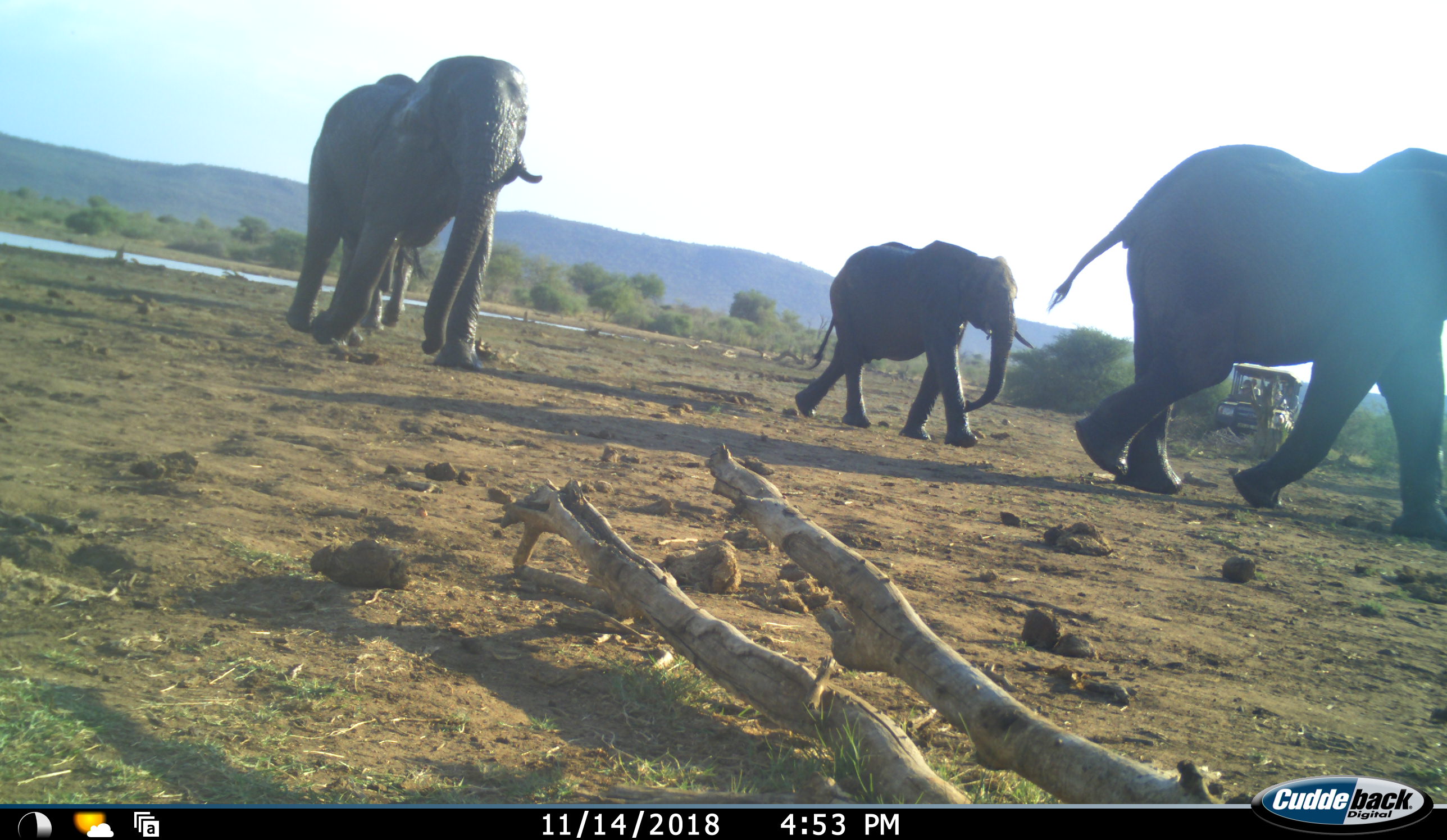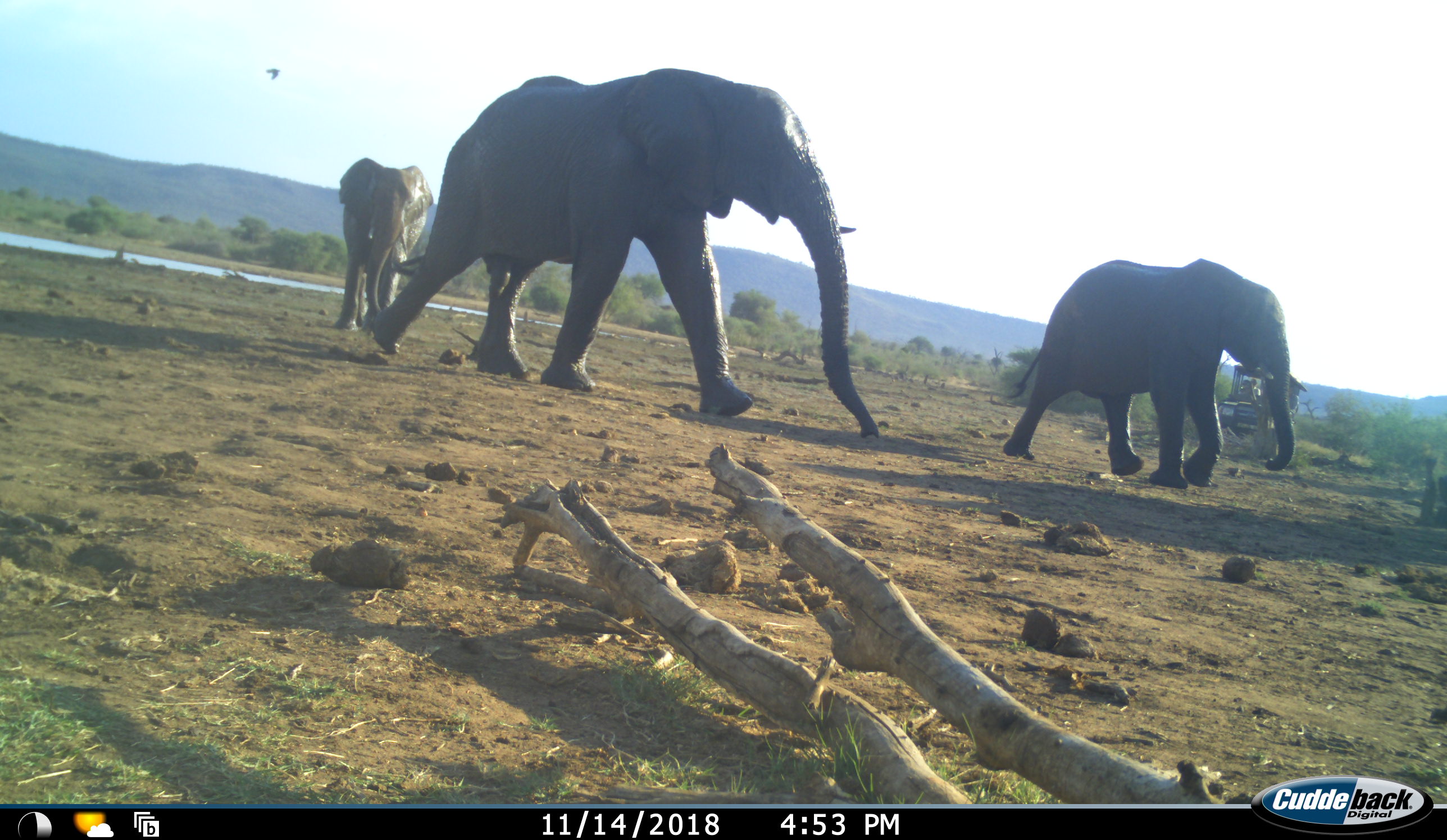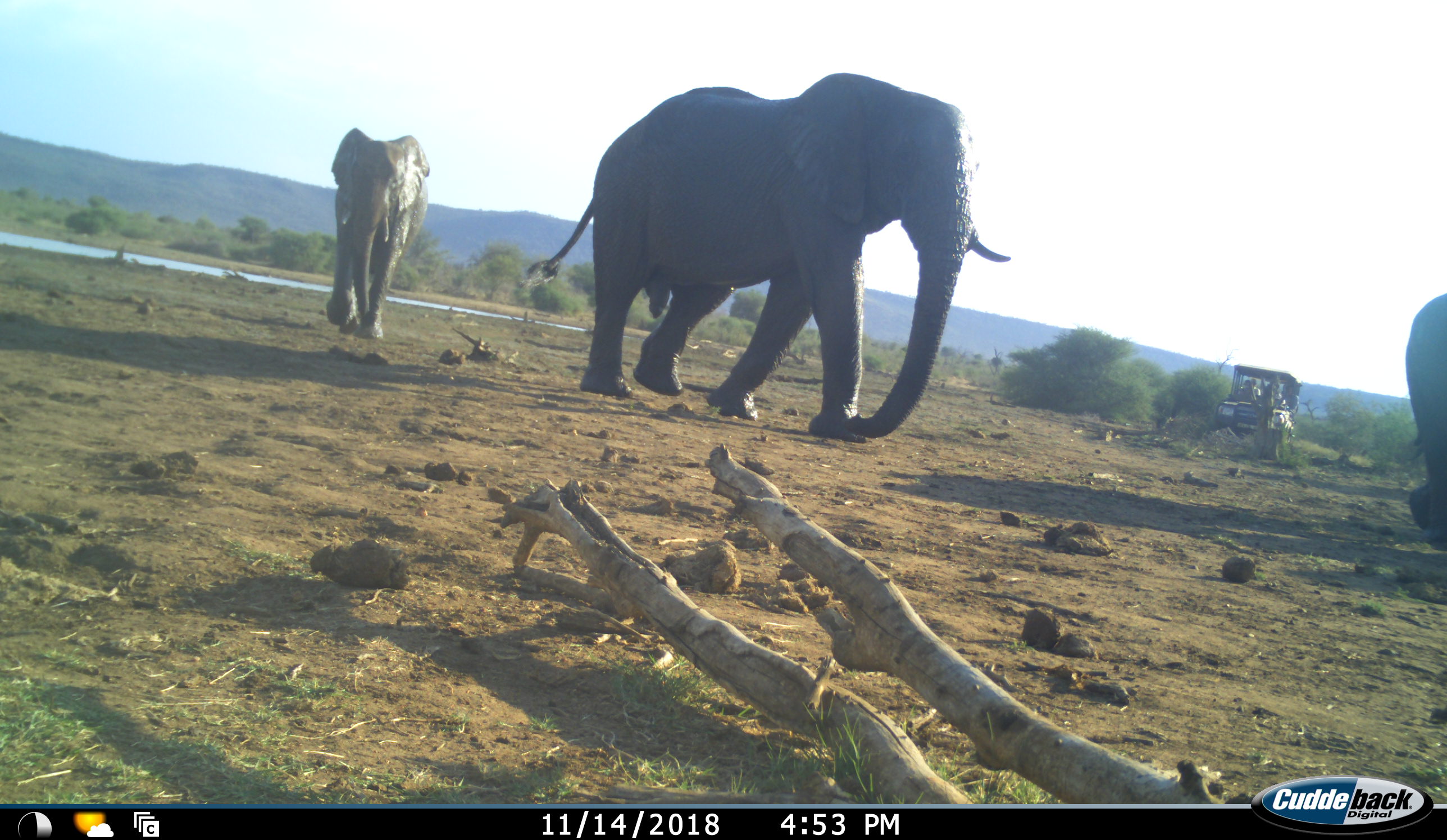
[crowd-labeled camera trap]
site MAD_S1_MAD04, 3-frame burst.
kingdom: Animalia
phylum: Chordata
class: Mammalia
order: Proboscidea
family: Elephantidae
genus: Loxodonta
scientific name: Loxodonta africana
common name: african bush elephant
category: elephant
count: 4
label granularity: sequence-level